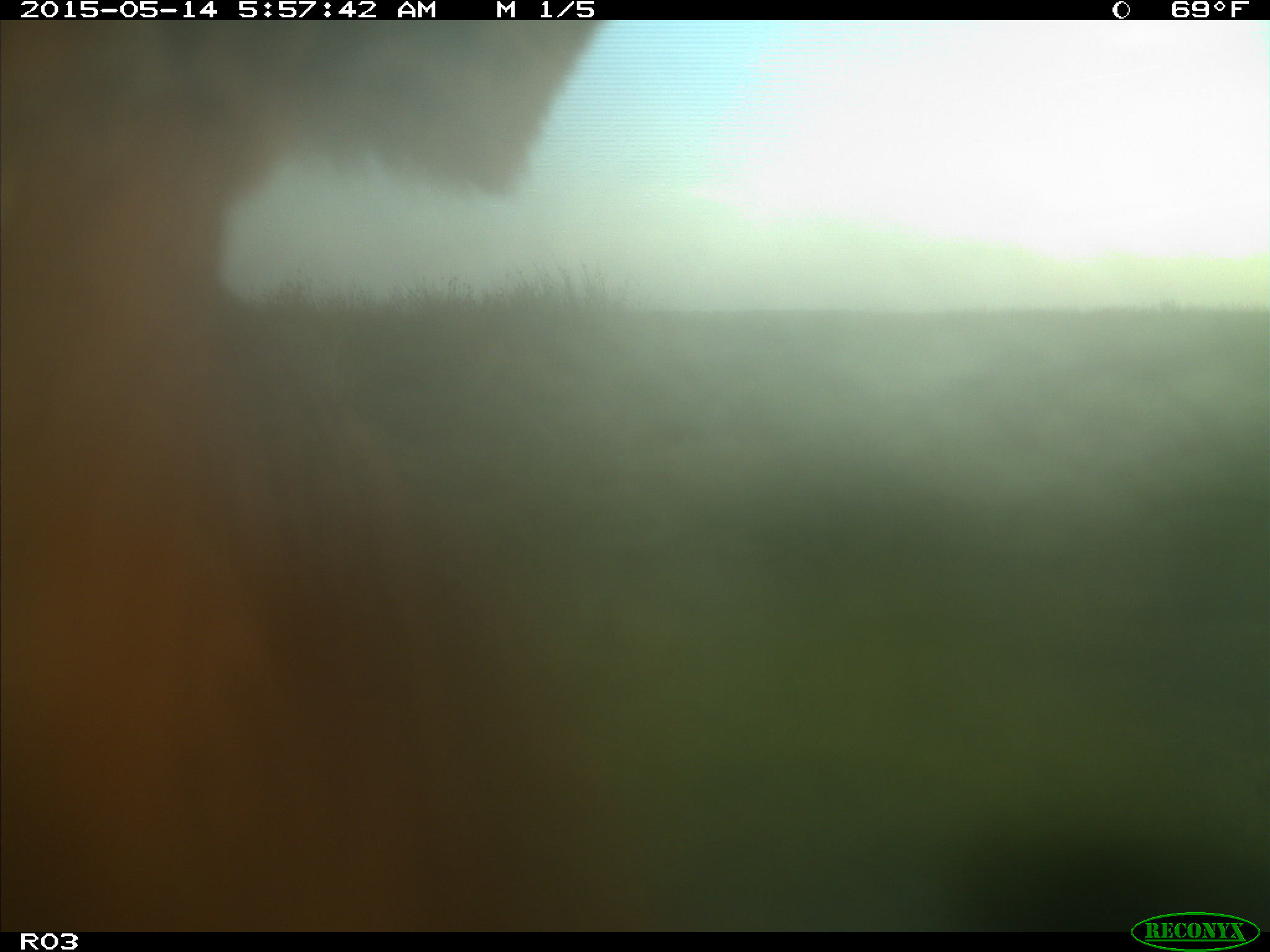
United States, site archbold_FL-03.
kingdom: Animalia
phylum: Chordata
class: Mammalia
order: Artiodactyla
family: Bovidae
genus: Bos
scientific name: Bos taurus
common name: domestic cow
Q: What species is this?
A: Bos taurus (domestic cow).